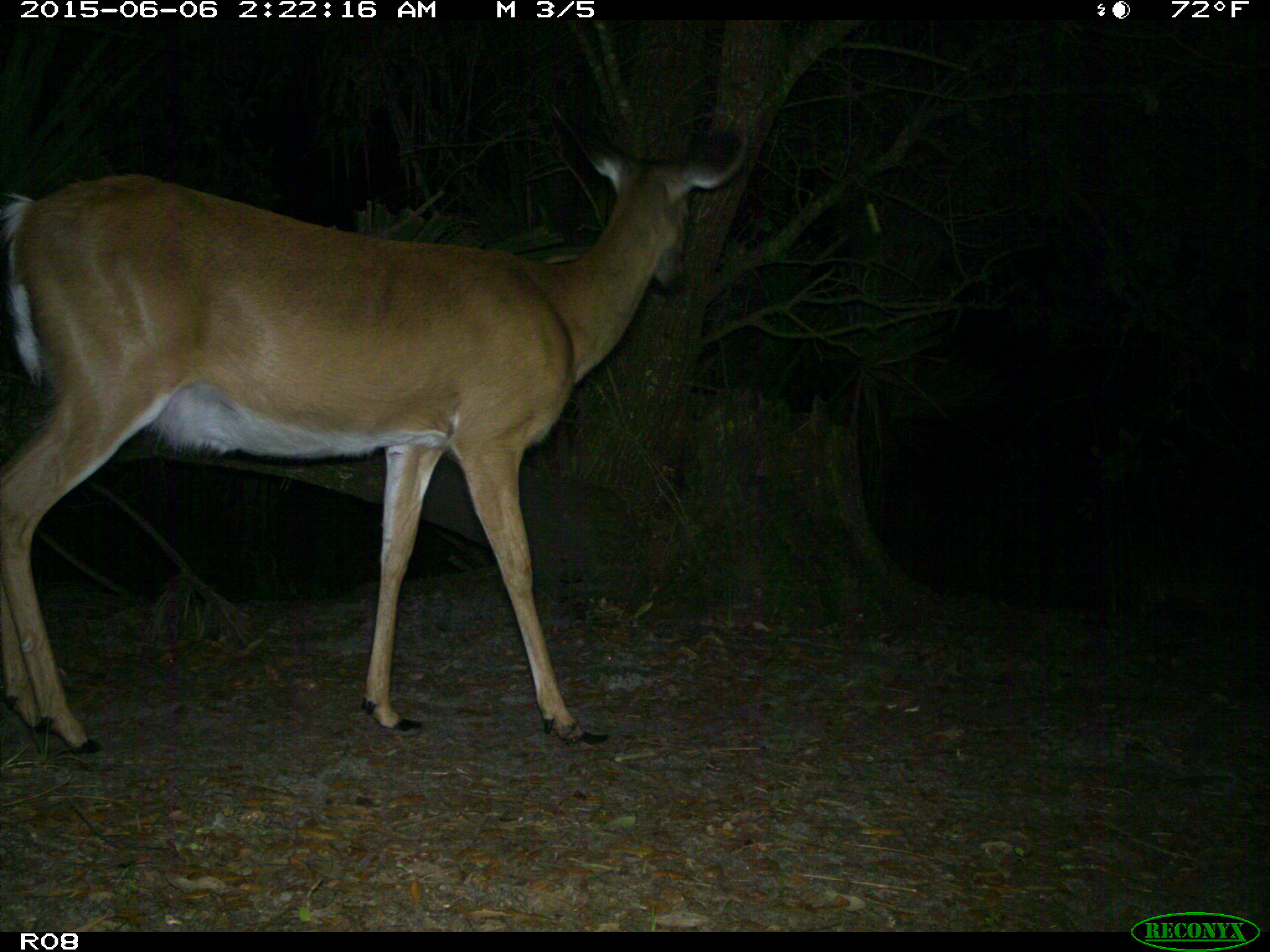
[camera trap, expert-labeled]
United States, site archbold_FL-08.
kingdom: Animalia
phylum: Chordata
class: Mammalia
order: Artiodactyla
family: Cervidae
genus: Odocoileus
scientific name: Odocoileus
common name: deer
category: unidentified deer